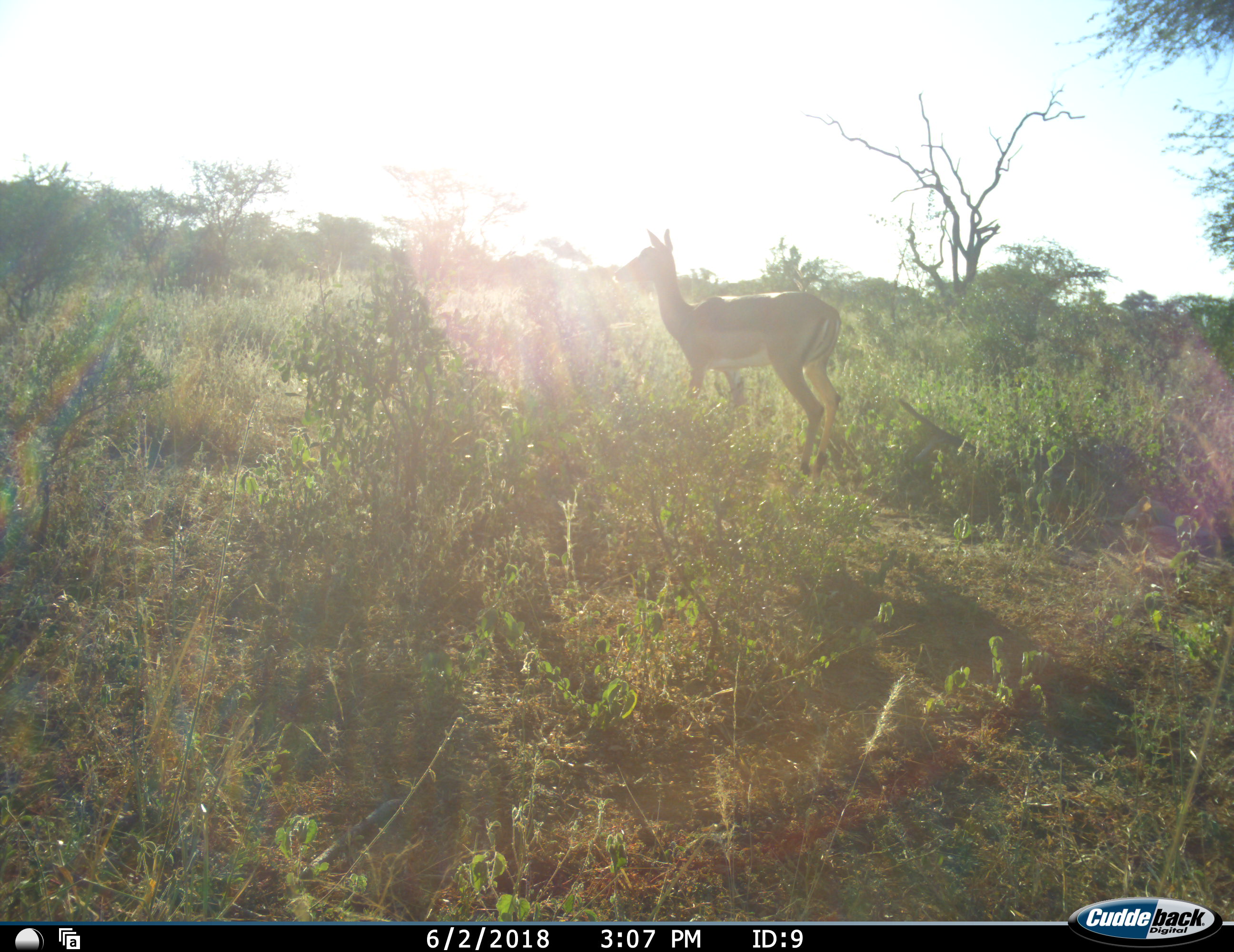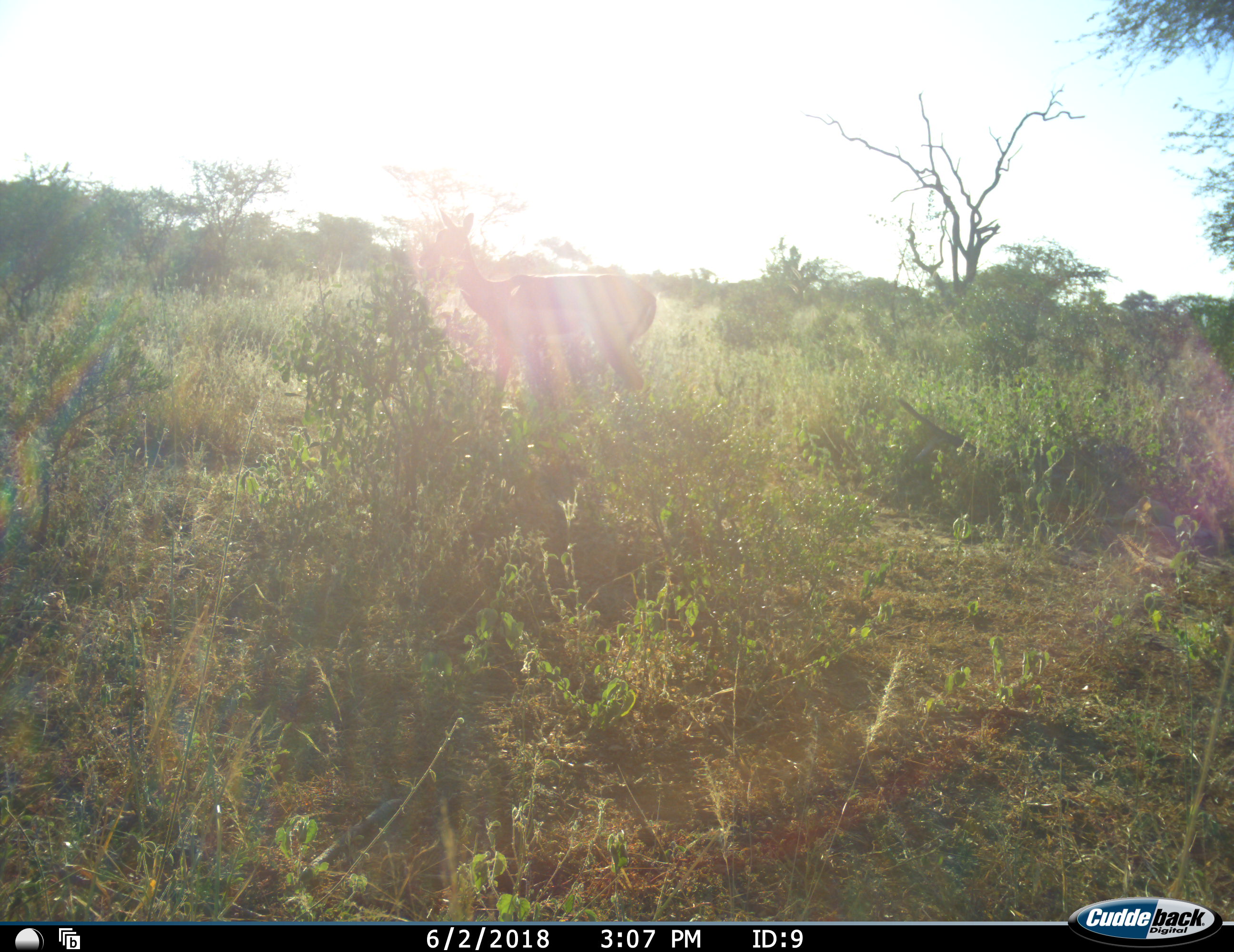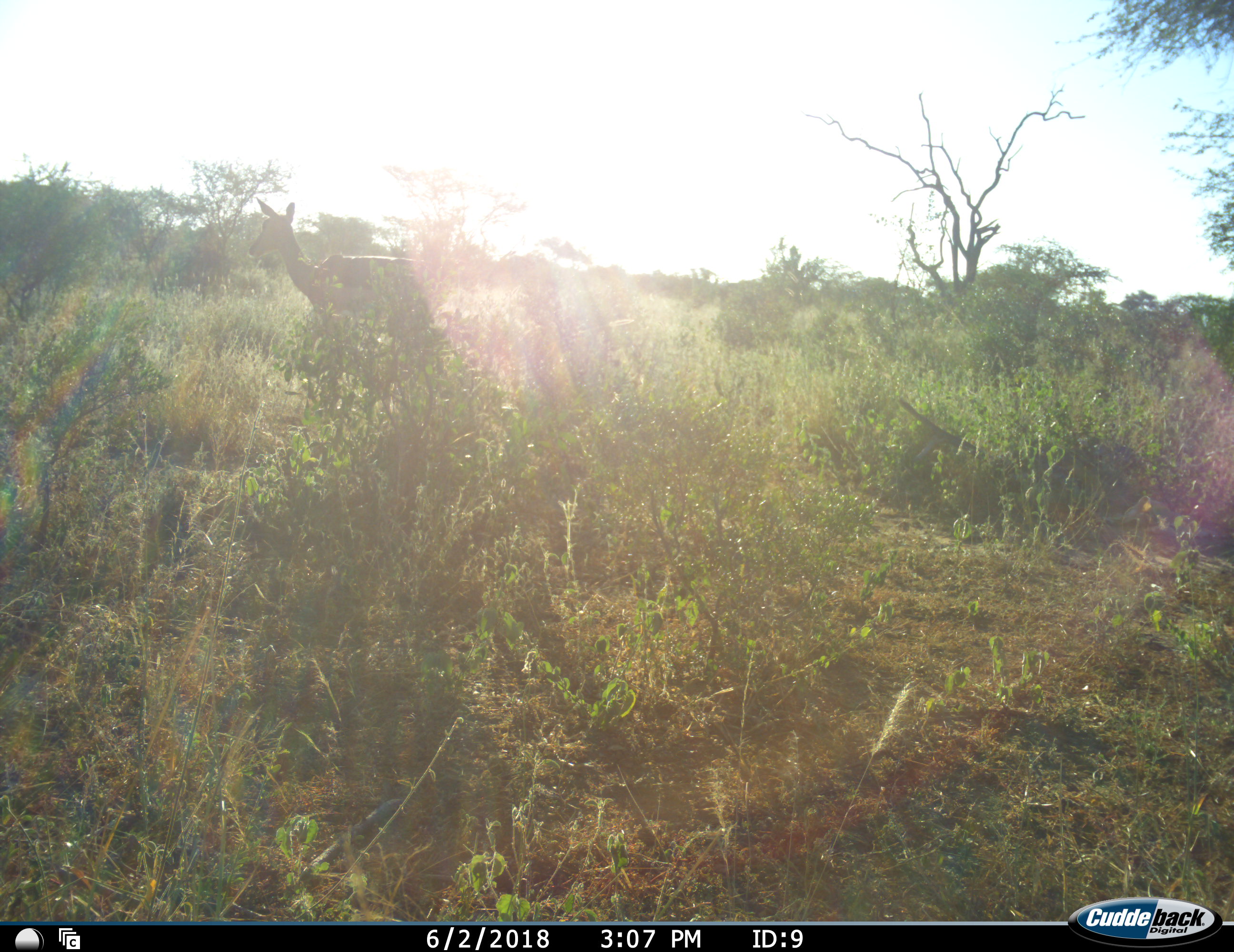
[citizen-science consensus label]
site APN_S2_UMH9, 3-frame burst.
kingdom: Animalia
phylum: Chordata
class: Mammalia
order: Artiodactyla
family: Bovidae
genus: Aepyceros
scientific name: Aepyceros melampus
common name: impala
Impala (Aepyceros melampus), count 1. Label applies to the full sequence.